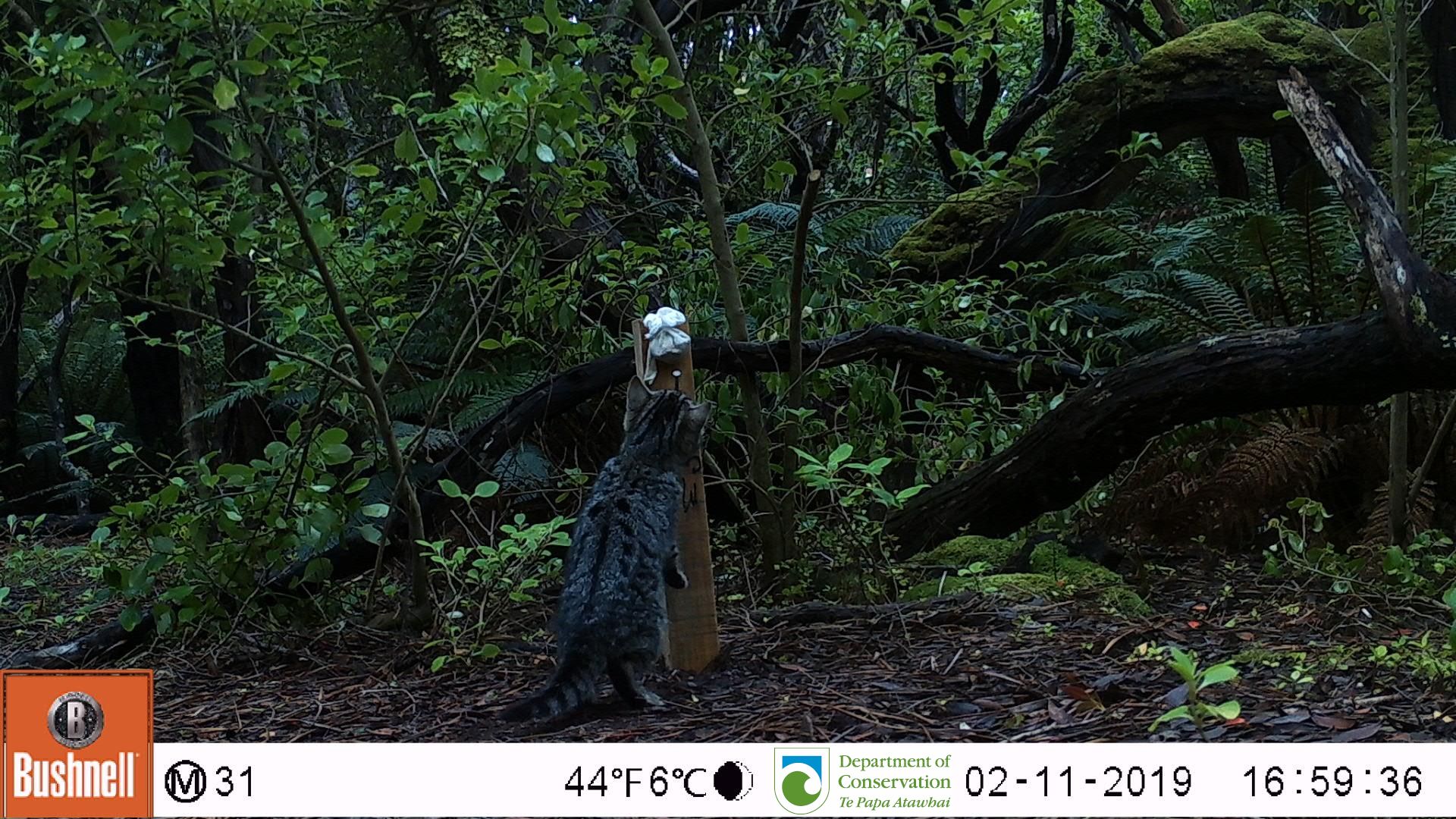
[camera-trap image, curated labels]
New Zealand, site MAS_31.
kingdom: Animalia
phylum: Chordata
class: Mammalia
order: Carnivora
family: Felidae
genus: Felis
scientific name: Felis catus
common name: domestic cat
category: cat